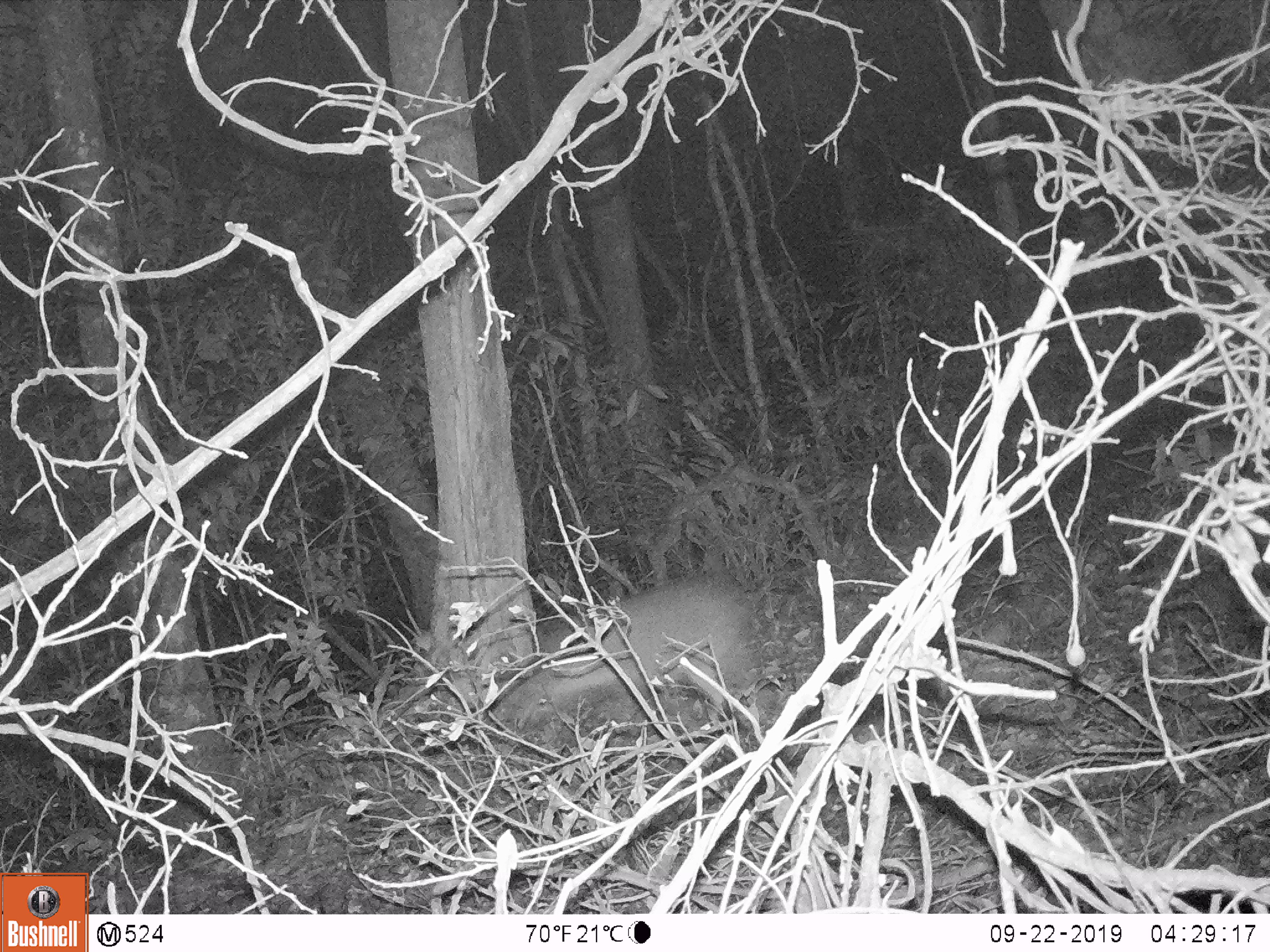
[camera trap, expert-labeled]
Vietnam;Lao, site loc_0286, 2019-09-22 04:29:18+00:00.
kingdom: Animalia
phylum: Chordata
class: Mammalia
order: Artiodactyla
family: Suidae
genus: Sus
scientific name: Sus scrofa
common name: eurasian wild pig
Eurasian wild pig (Sus scrofa). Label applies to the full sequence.